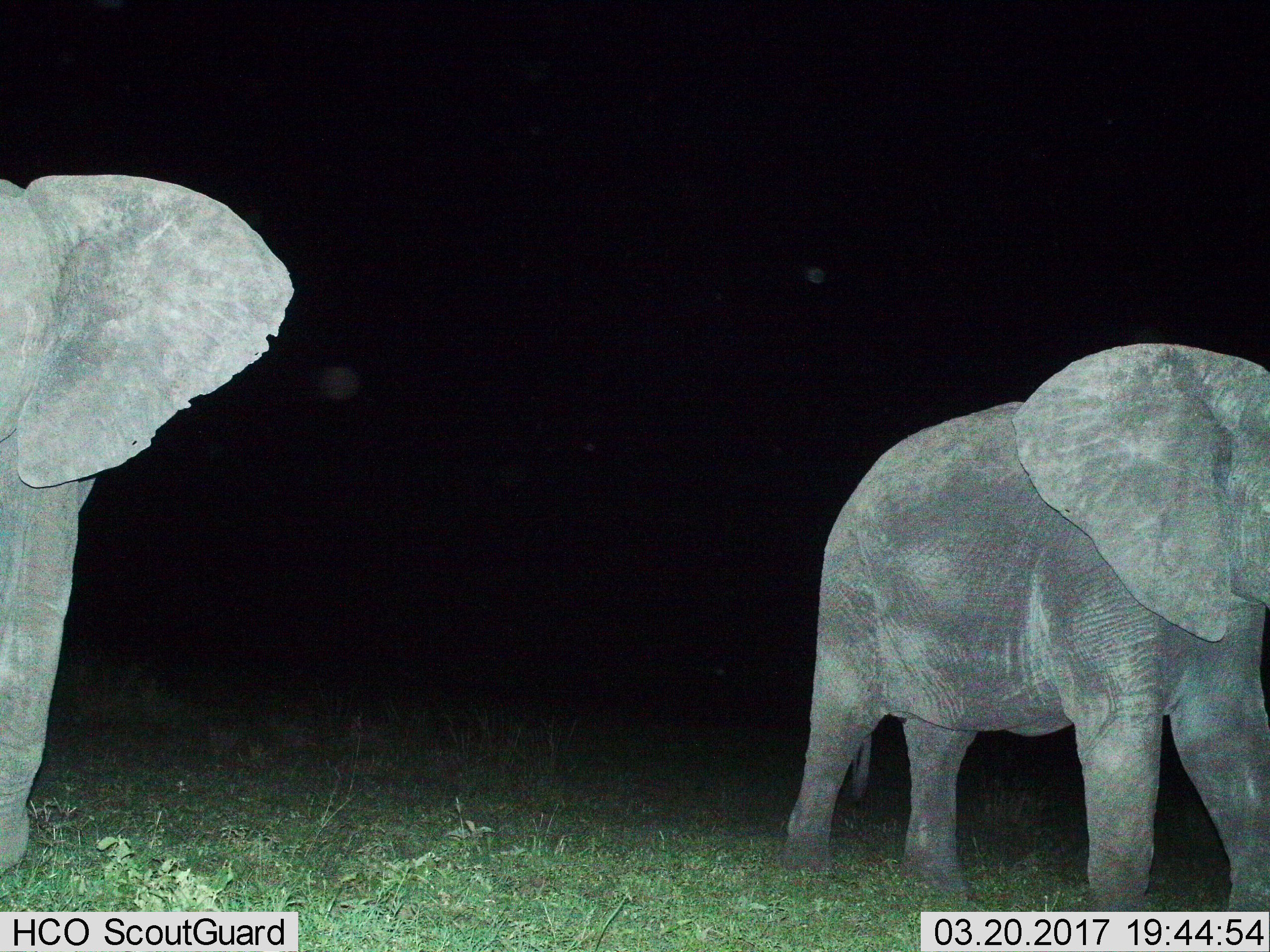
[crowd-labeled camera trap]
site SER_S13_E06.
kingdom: Animalia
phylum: Chordata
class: Mammalia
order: Proboscidea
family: Elephantidae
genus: Loxodonta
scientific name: Loxodonta africana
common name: african bush elephant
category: elephant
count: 2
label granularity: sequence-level